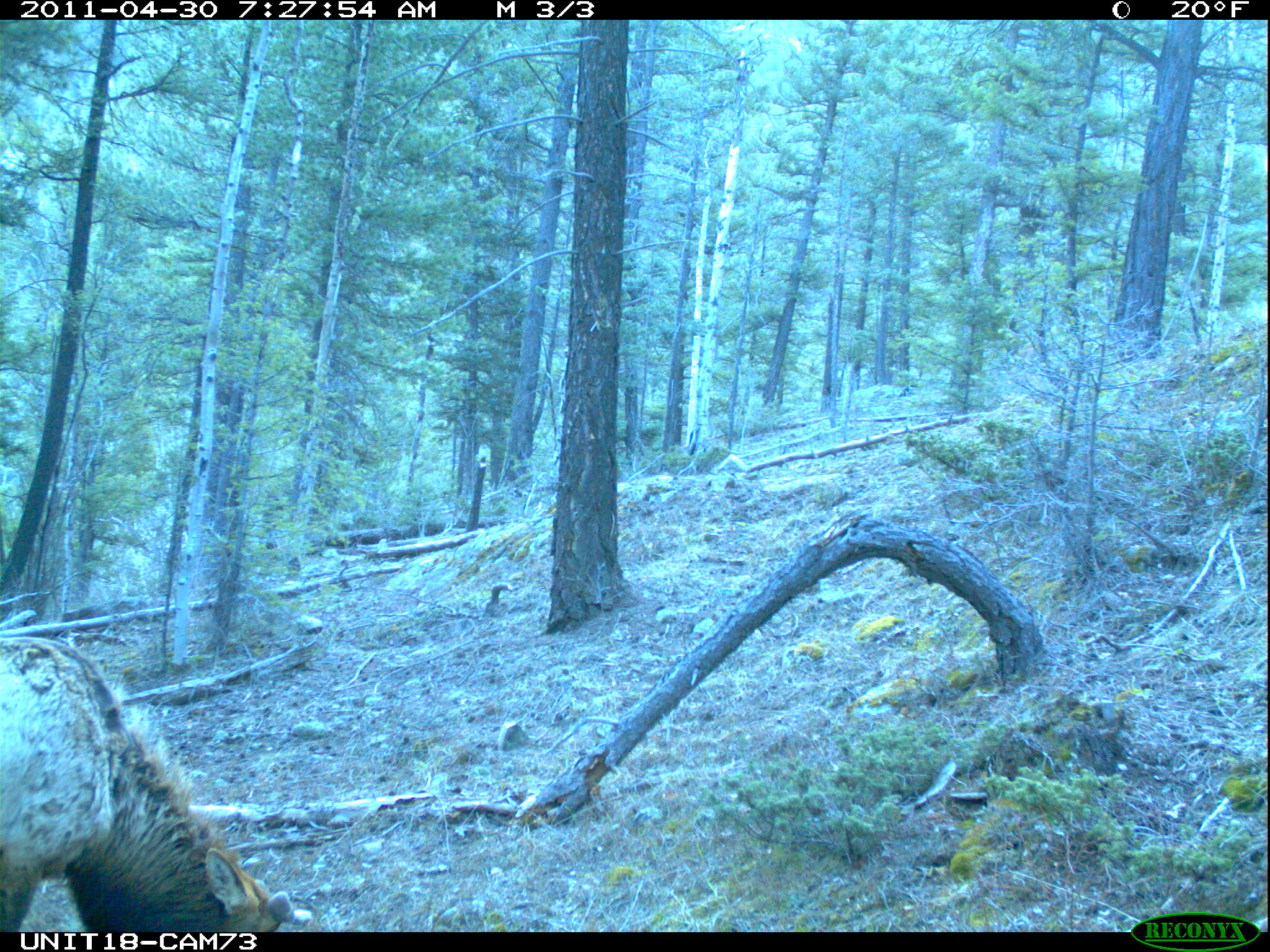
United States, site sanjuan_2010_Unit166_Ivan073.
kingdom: Animalia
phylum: Chordata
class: Mammalia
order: Artiodactyla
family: Cervidae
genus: Cervus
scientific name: Cervus elaphus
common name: red deer